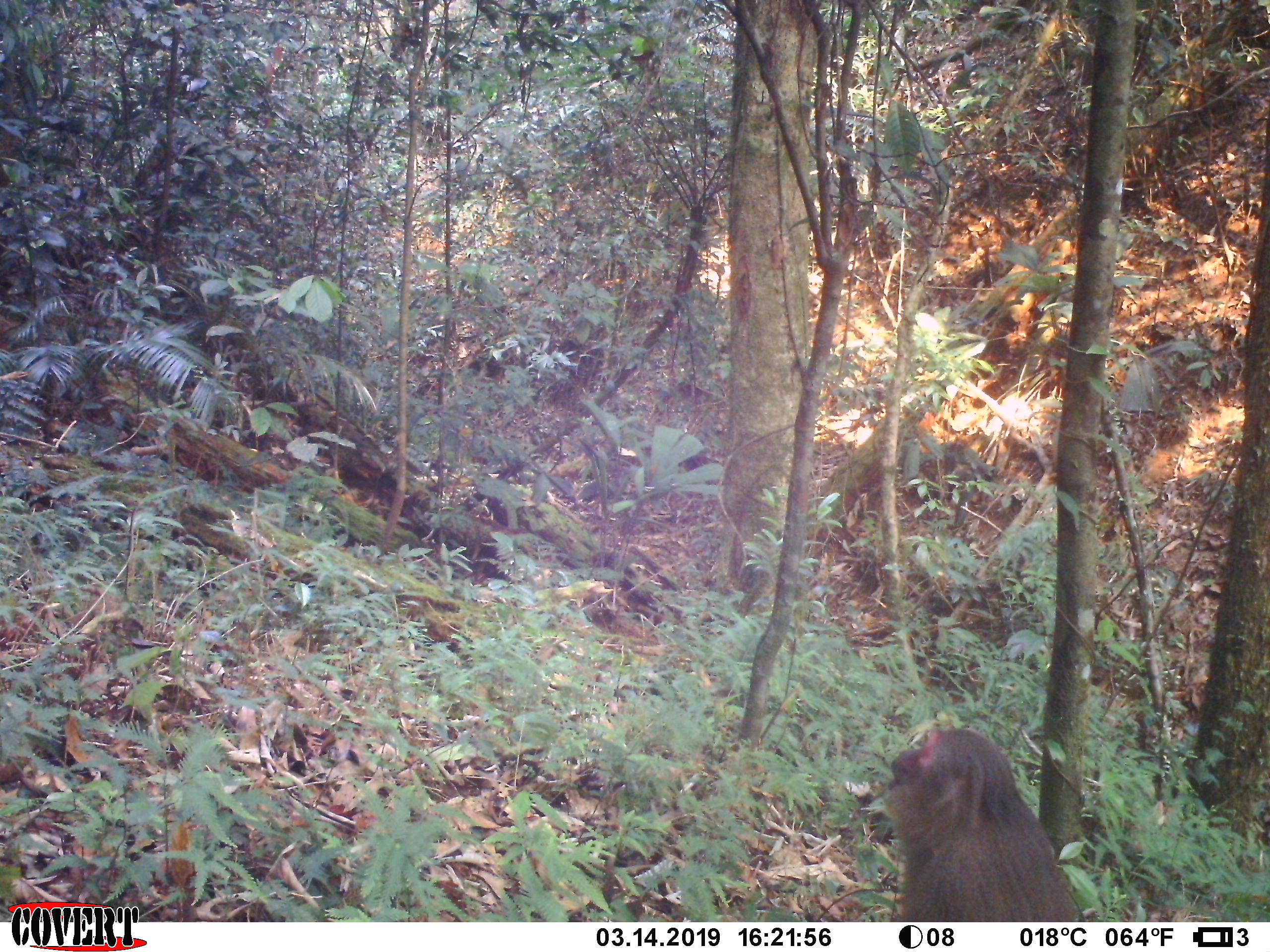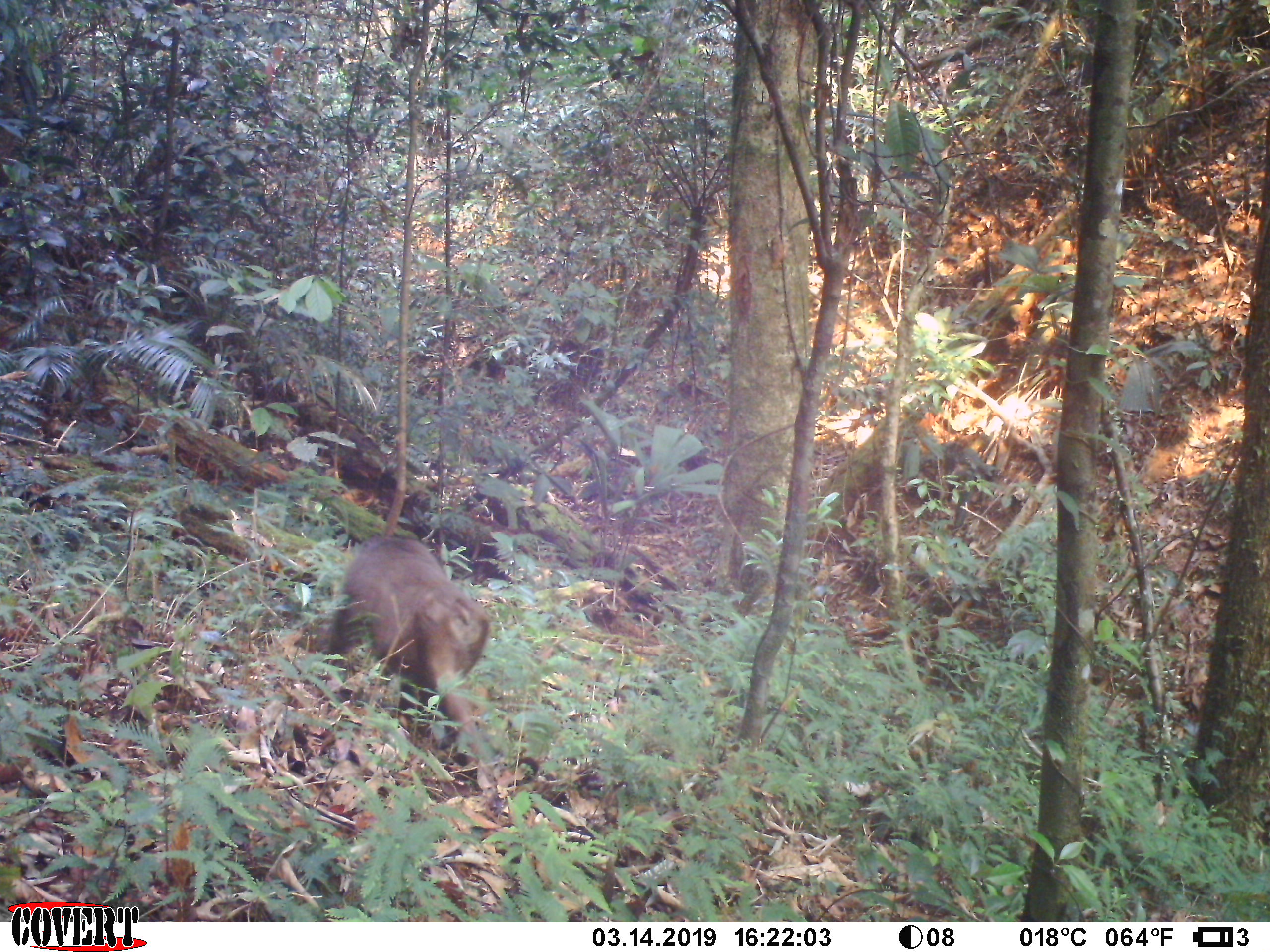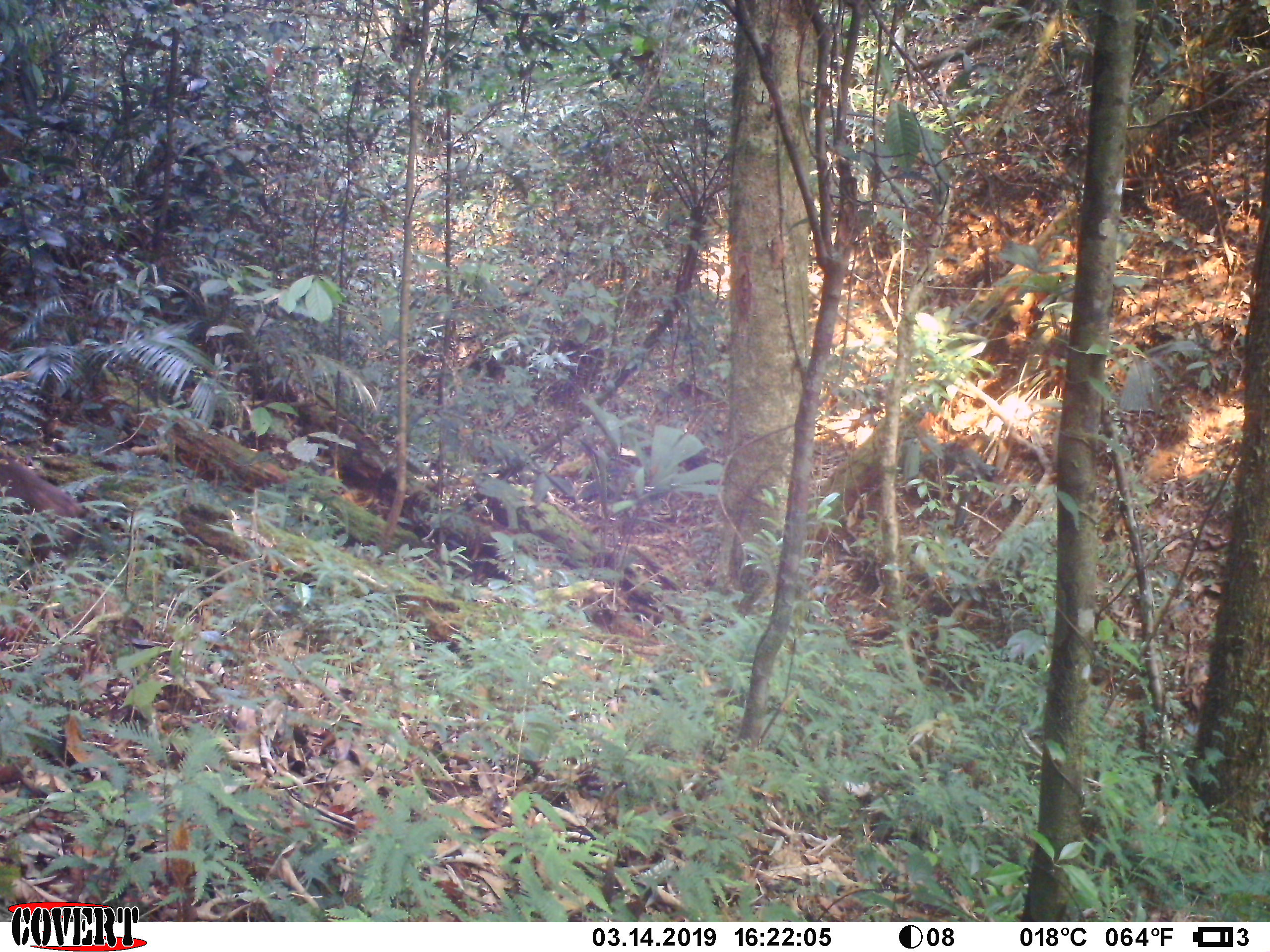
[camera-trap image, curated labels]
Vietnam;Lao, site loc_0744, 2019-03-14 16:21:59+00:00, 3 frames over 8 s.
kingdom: Animalia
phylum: Chordata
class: Mammalia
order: Primates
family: Cercopithecidae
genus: Macaca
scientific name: Macaca arctoides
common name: stump-tailed macaque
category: stump tailed macaque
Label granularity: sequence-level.